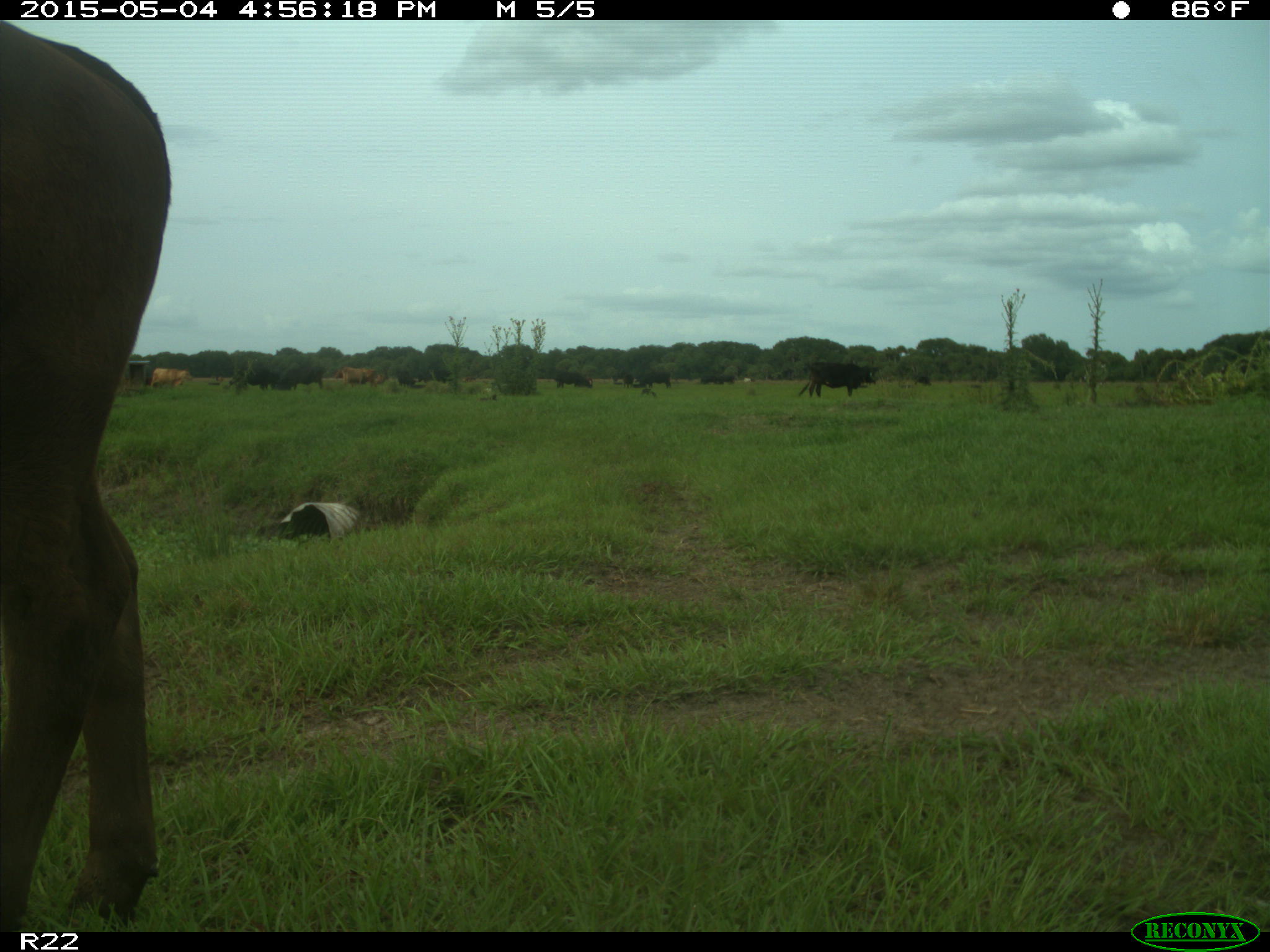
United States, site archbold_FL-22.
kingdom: Animalia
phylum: Chordata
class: Mammalia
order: Artiodactyla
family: Bovidae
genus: Bos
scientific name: Bos taurus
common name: domestic cow